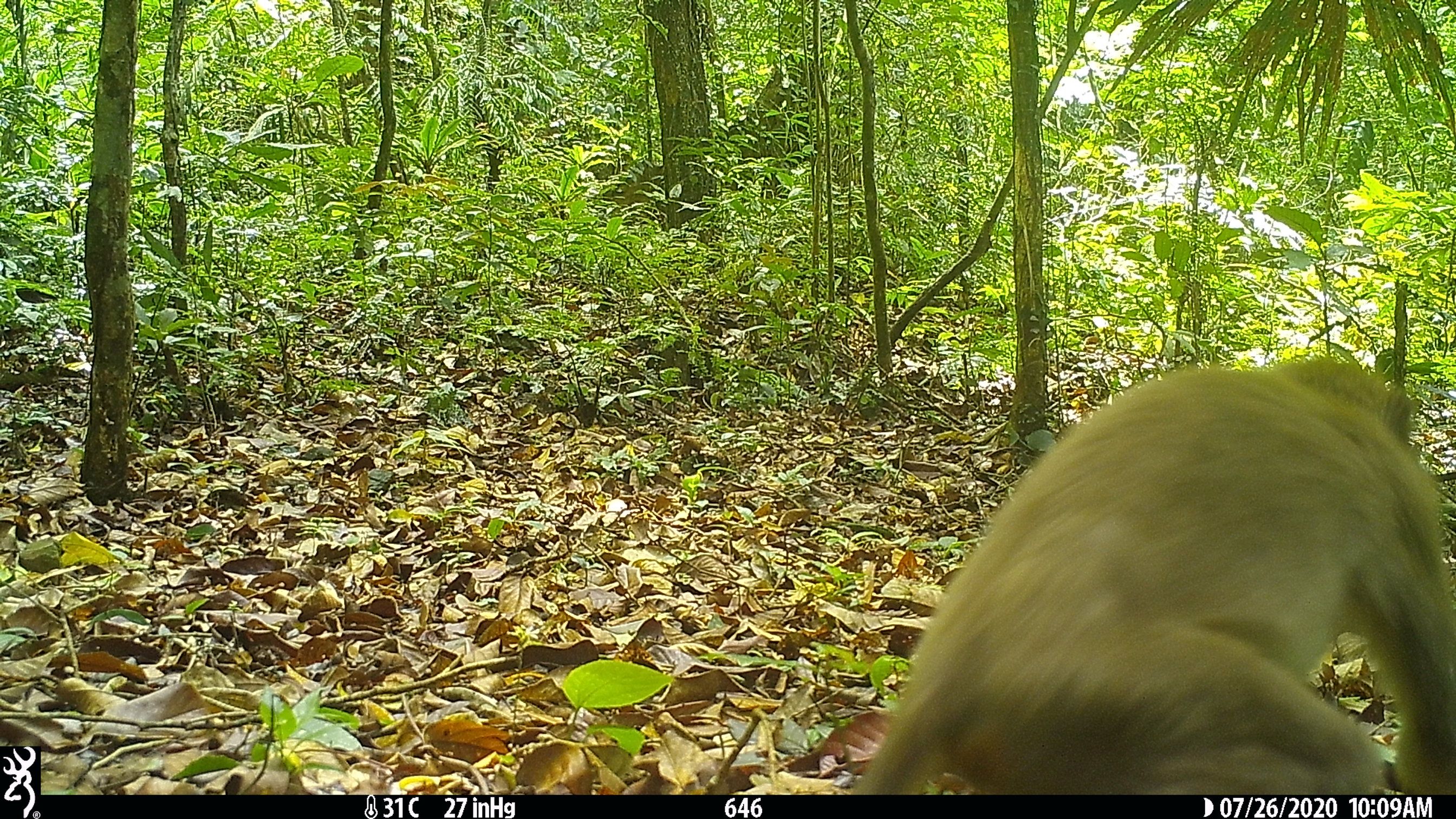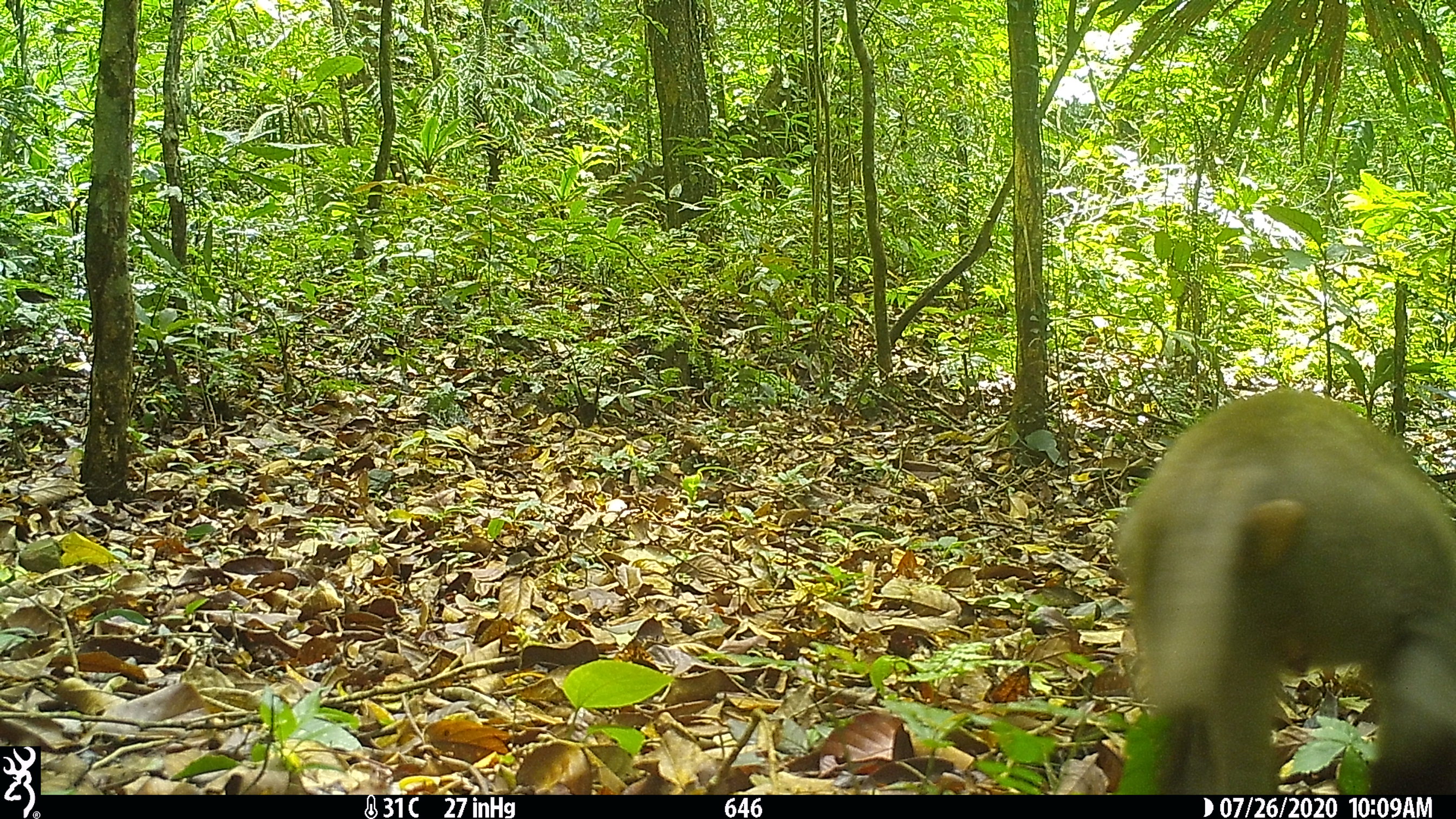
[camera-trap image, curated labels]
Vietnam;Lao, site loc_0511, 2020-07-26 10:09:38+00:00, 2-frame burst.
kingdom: Animalia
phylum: Chordata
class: Mammalia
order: Primates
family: Cercopithecidae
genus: Macaca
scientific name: Macaca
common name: macaques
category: assam or rhesus macaque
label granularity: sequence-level